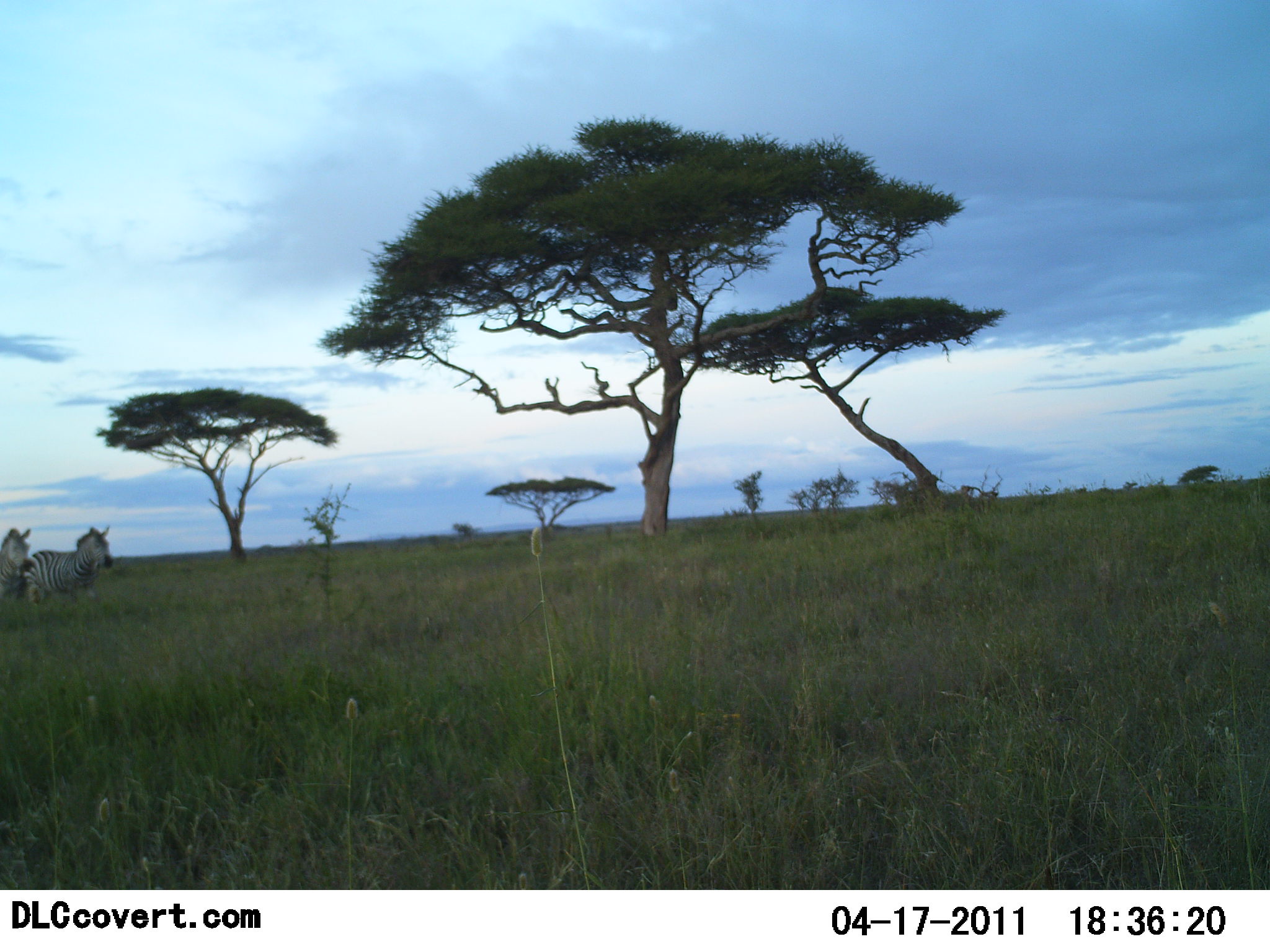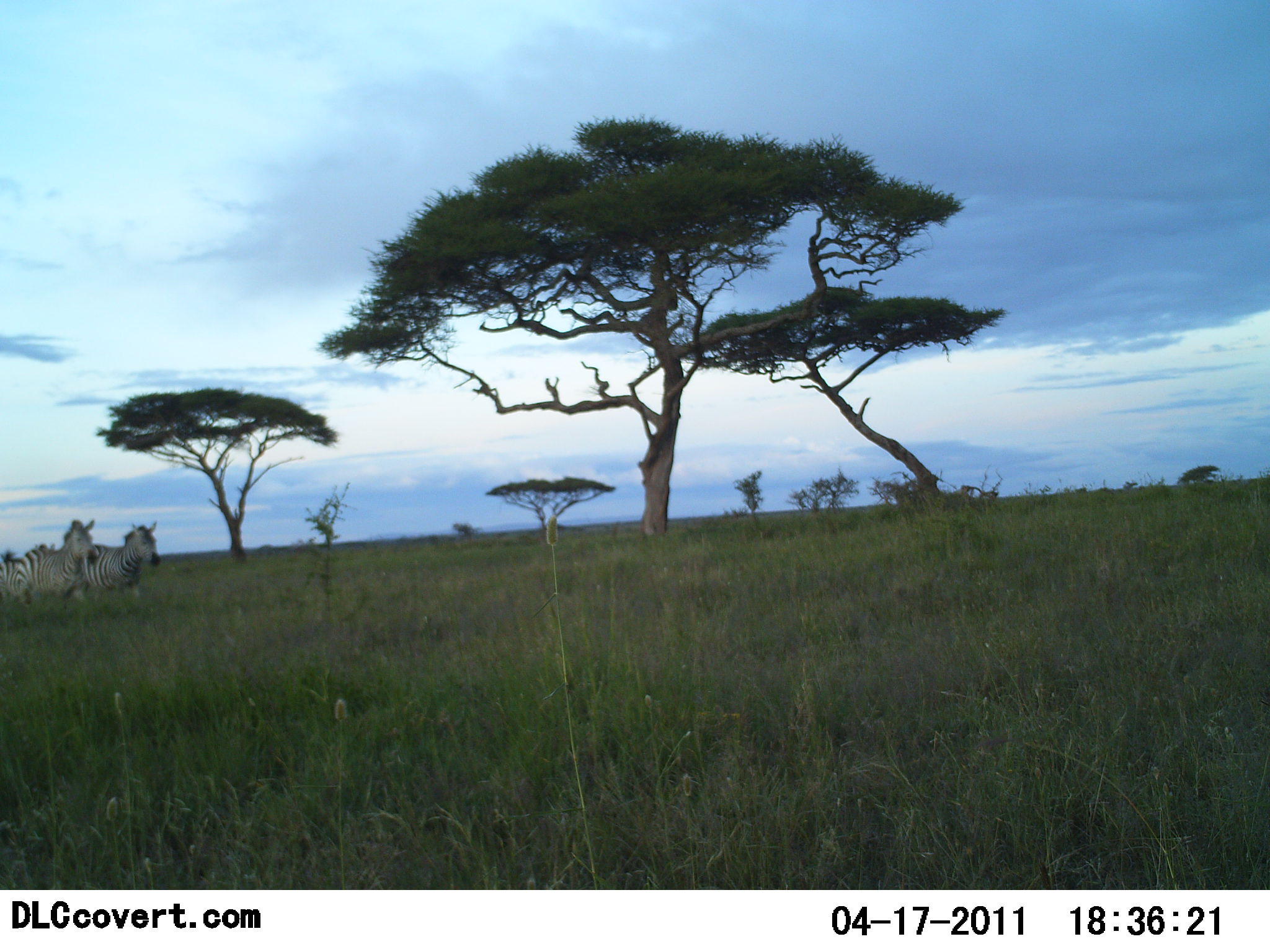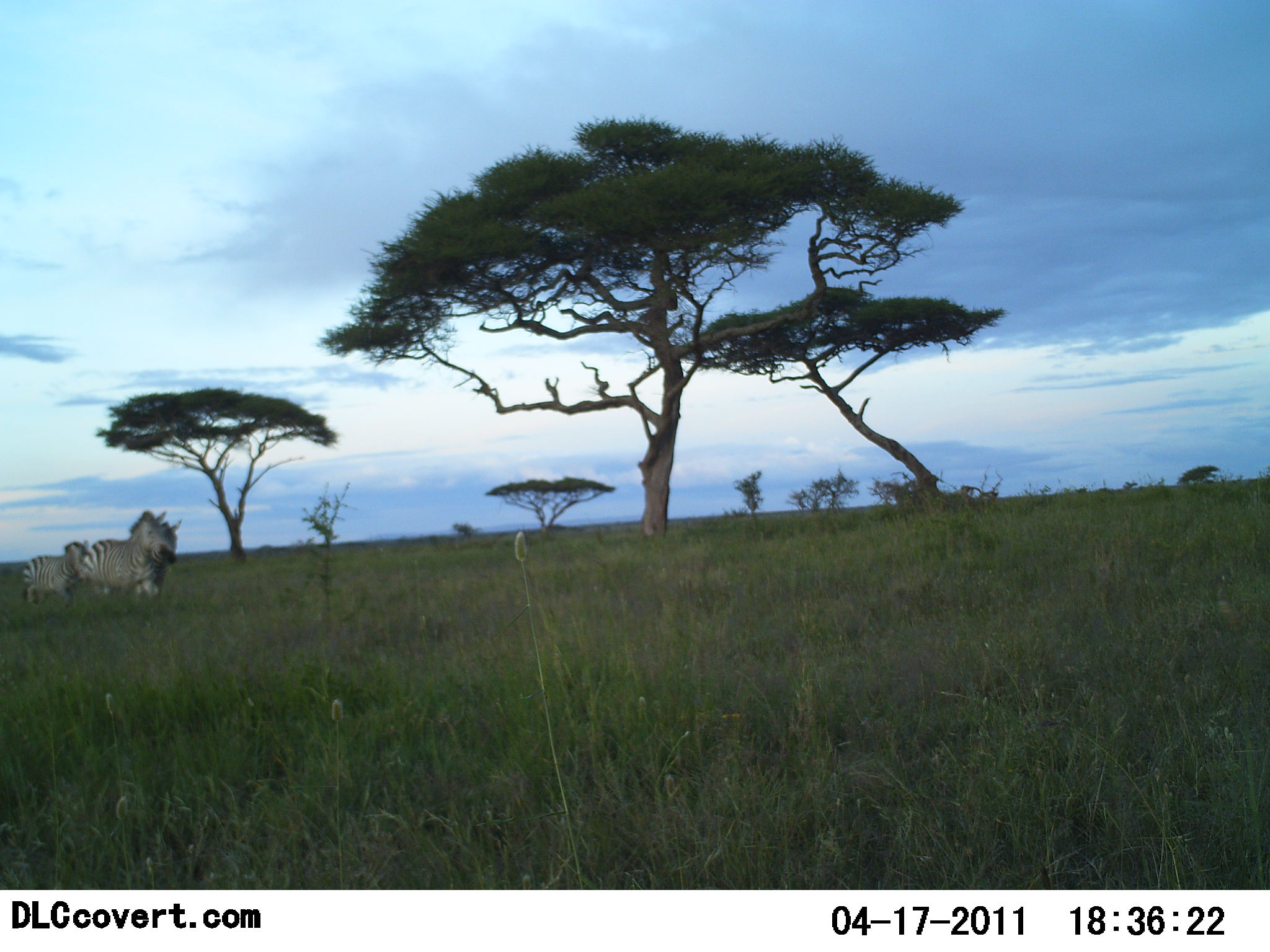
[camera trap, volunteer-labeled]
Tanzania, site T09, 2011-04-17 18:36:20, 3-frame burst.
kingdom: Animalia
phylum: Chordata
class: Mammalia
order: Perissodactyla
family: Equidae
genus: Equus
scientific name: Equus quagga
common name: plains zebra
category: zebra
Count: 3.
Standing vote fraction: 10%.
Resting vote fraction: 0%.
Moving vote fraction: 90%.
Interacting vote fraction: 0%.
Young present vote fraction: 10%.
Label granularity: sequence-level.